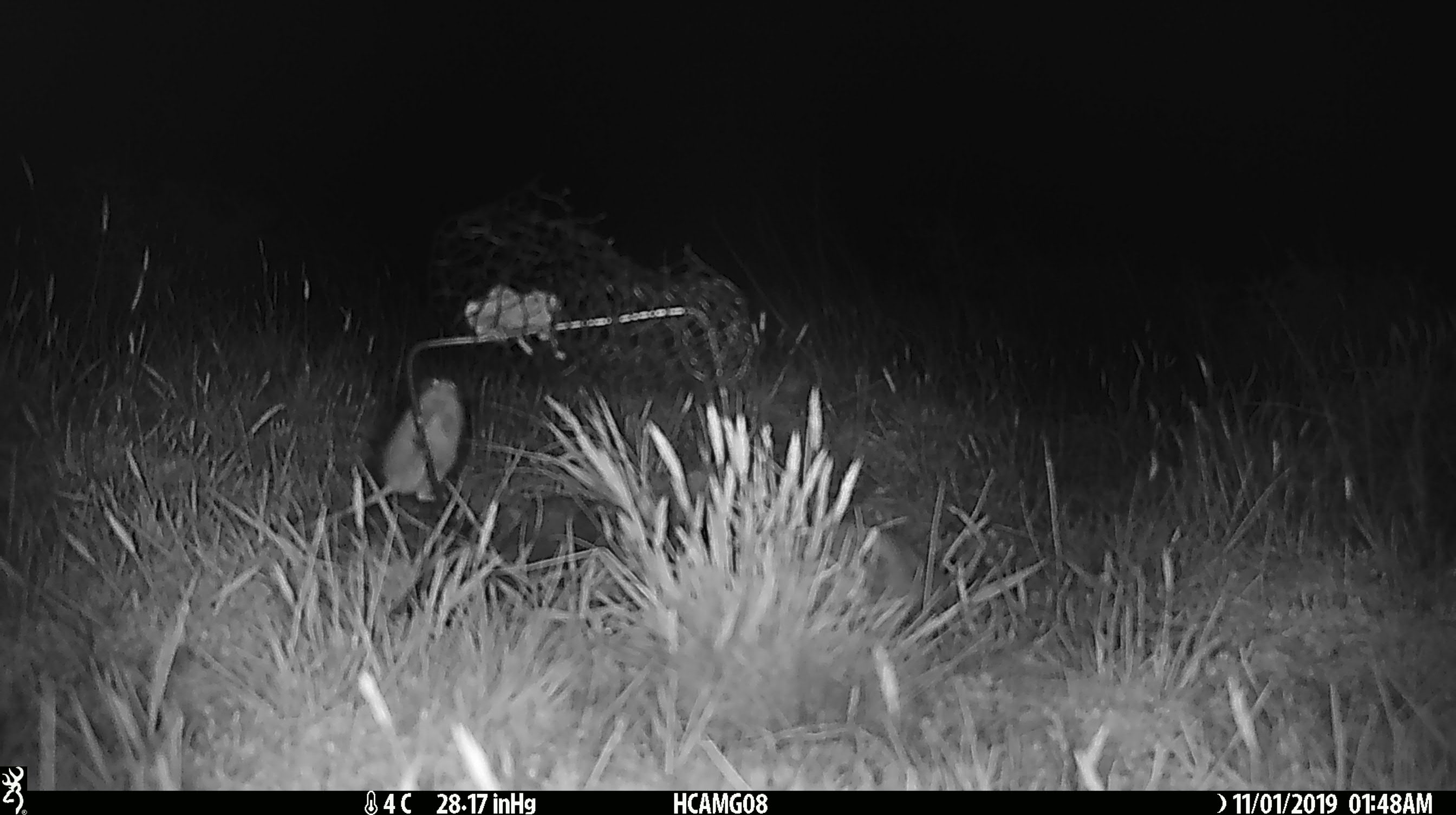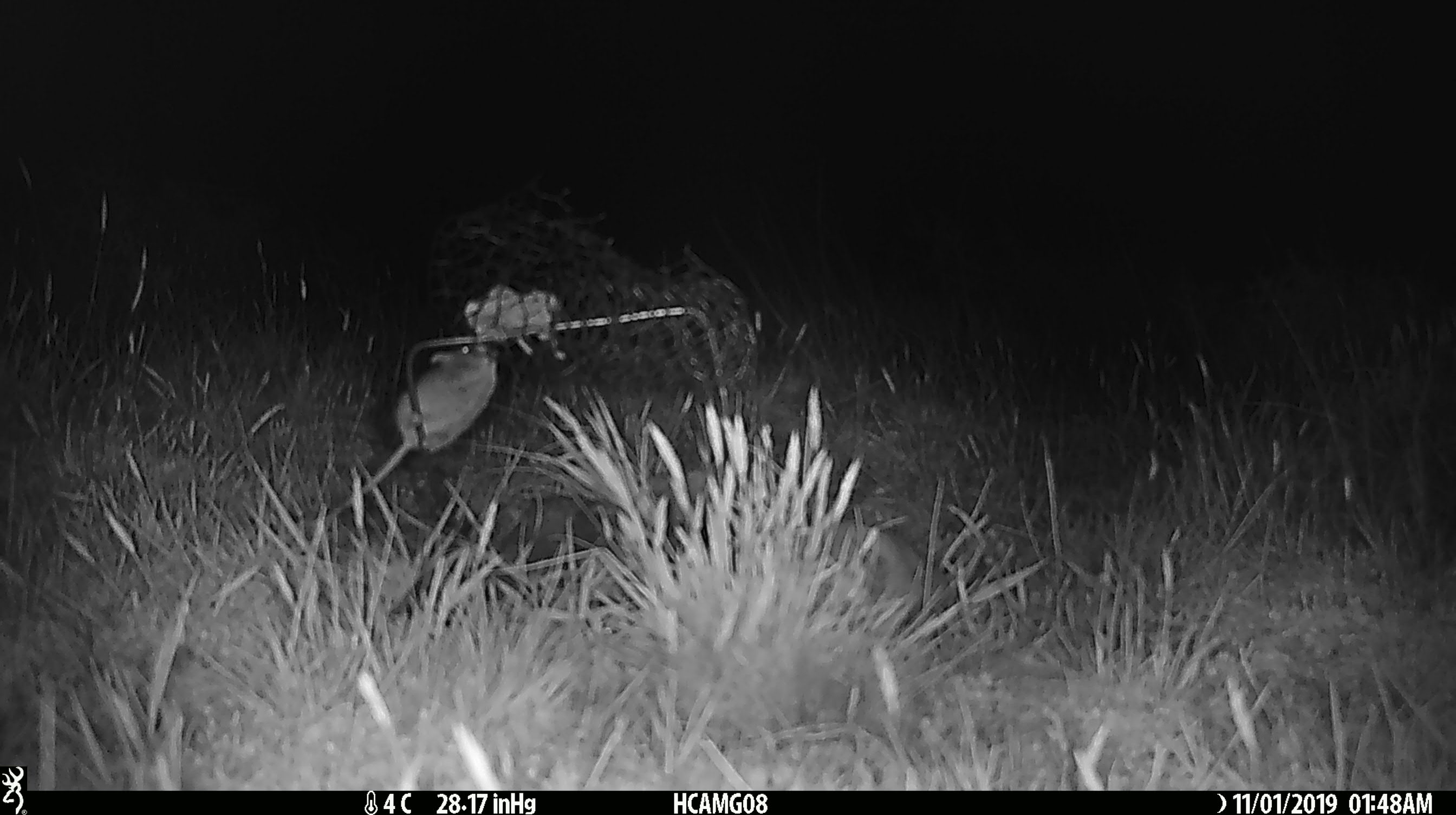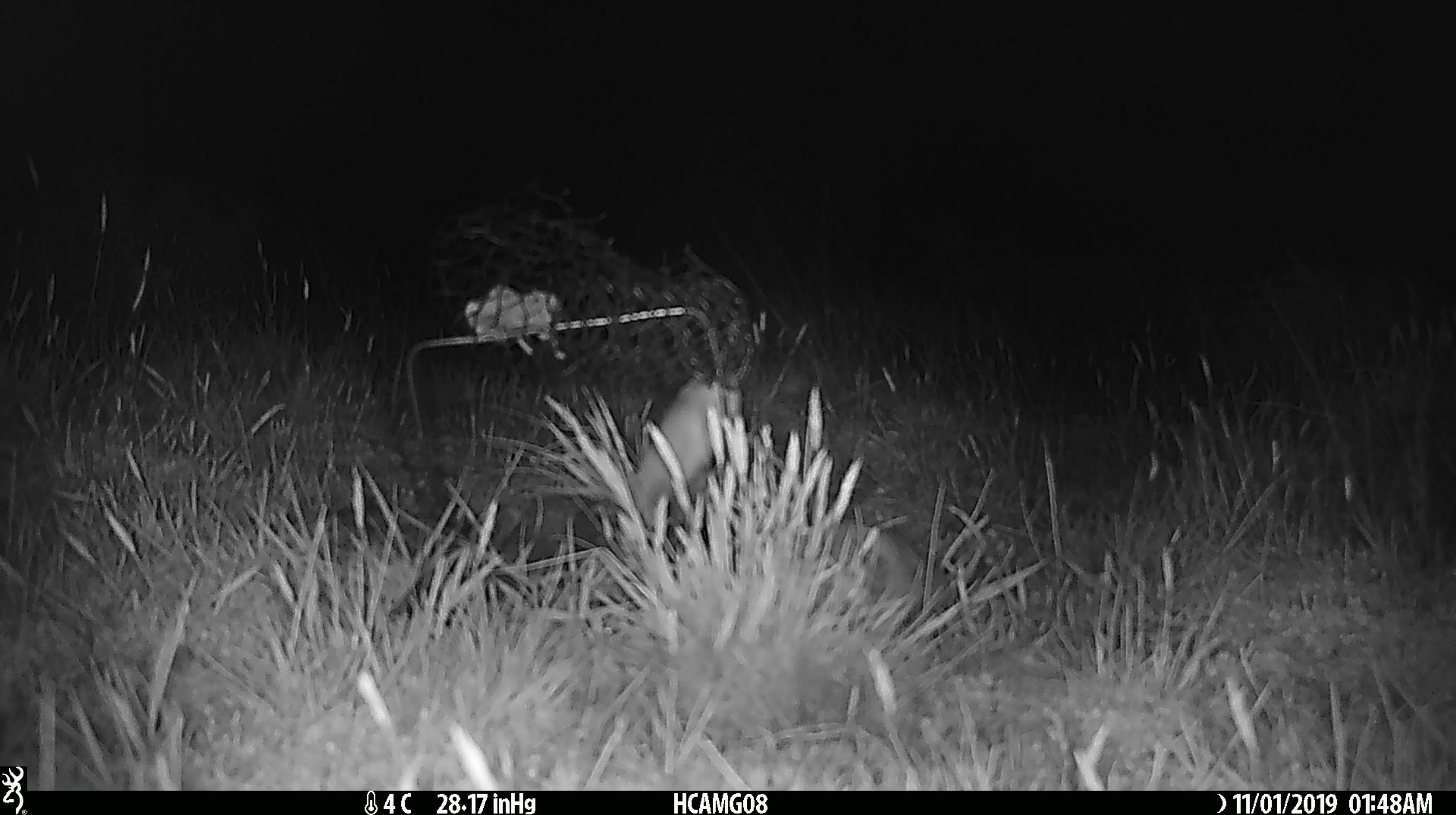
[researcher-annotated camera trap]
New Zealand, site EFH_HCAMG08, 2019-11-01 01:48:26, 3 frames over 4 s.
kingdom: Animalia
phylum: Chordata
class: Mammalia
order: Rodentia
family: Muridae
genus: Mus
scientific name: Mus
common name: mouse